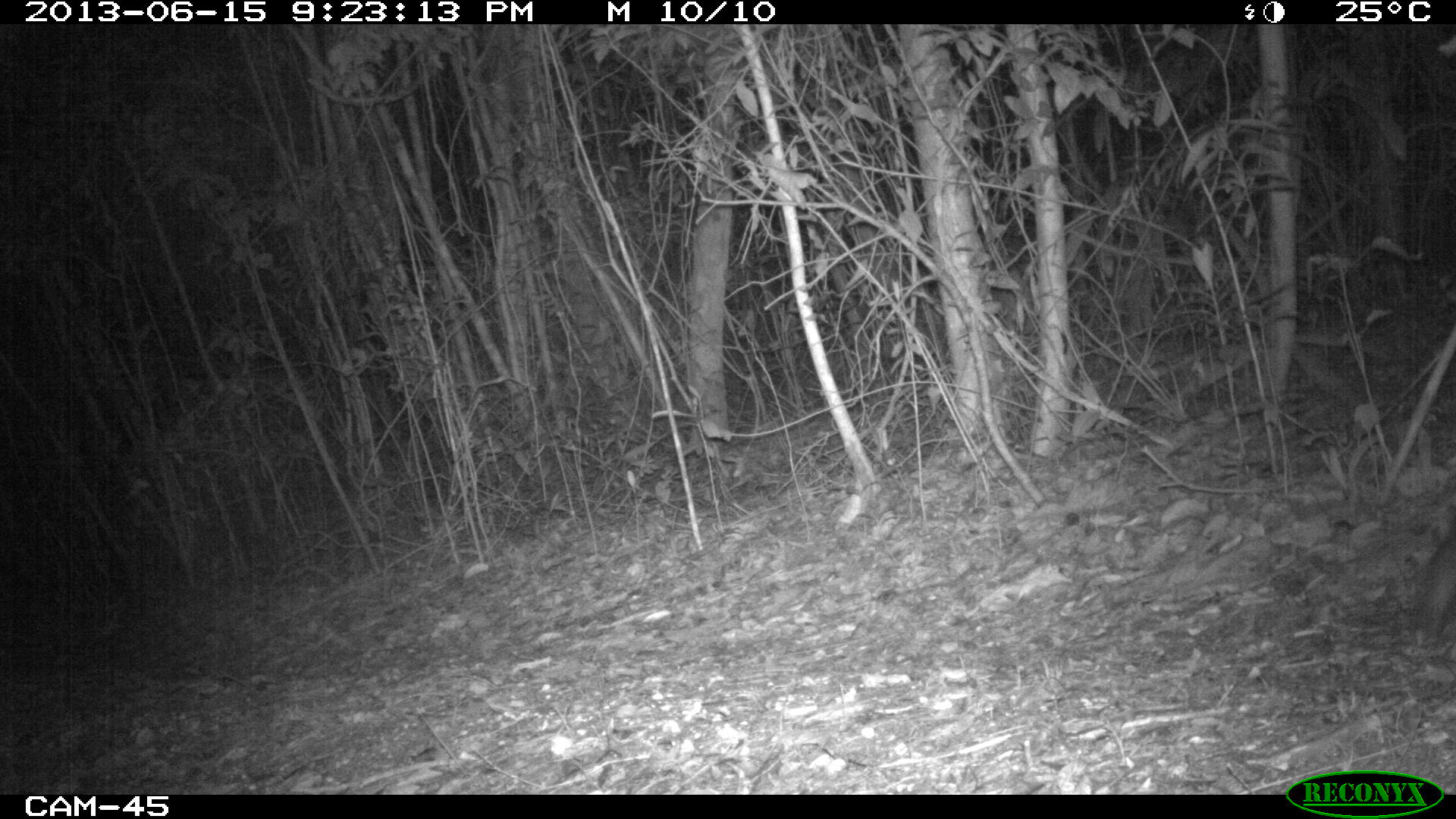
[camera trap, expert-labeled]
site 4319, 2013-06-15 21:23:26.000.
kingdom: Animalia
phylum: Chordata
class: Mammalia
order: Perissodactyla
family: Tapiridae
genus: Tapirus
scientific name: Tapirus bairdii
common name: baird's tapir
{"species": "Tapirus bairdii (baird's tapir)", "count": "1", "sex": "male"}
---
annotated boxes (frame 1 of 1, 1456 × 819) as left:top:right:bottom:
tapirus bairdii: 1418:515:1456:636